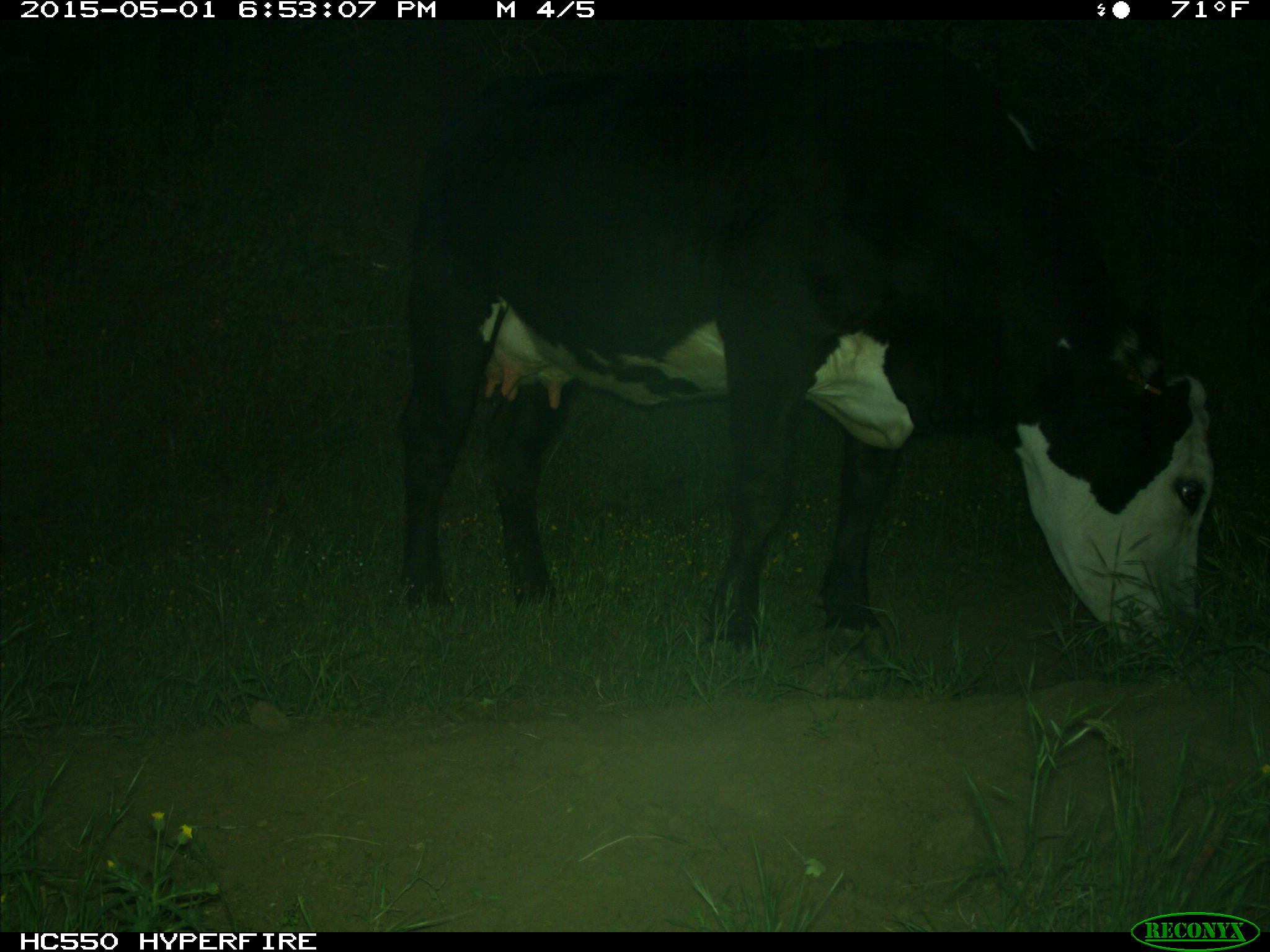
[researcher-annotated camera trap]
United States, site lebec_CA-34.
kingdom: Animalia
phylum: Chordata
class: Mammalia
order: Artiodactyla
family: Bovidae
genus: Bos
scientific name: Bos taurus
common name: domestic cow